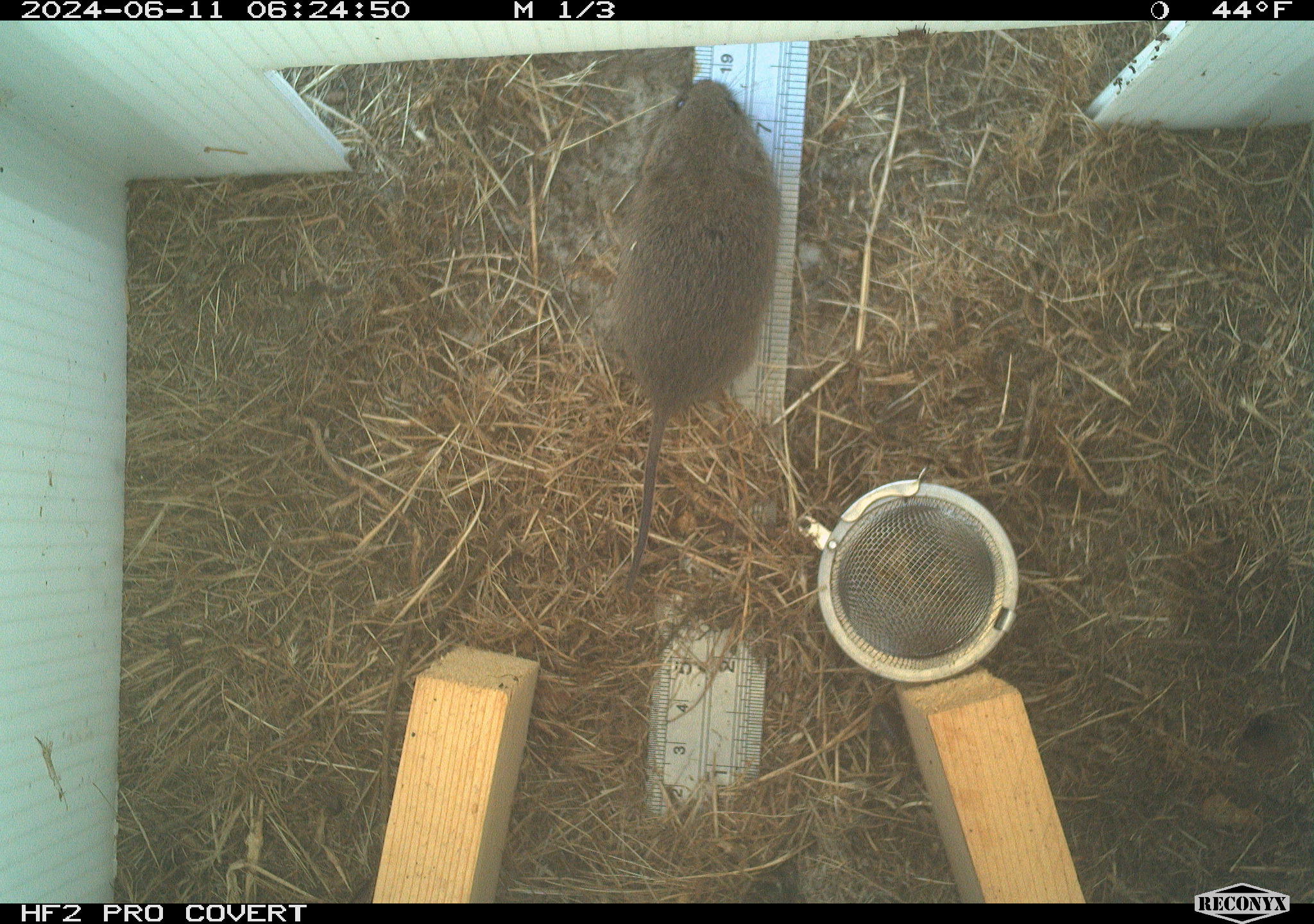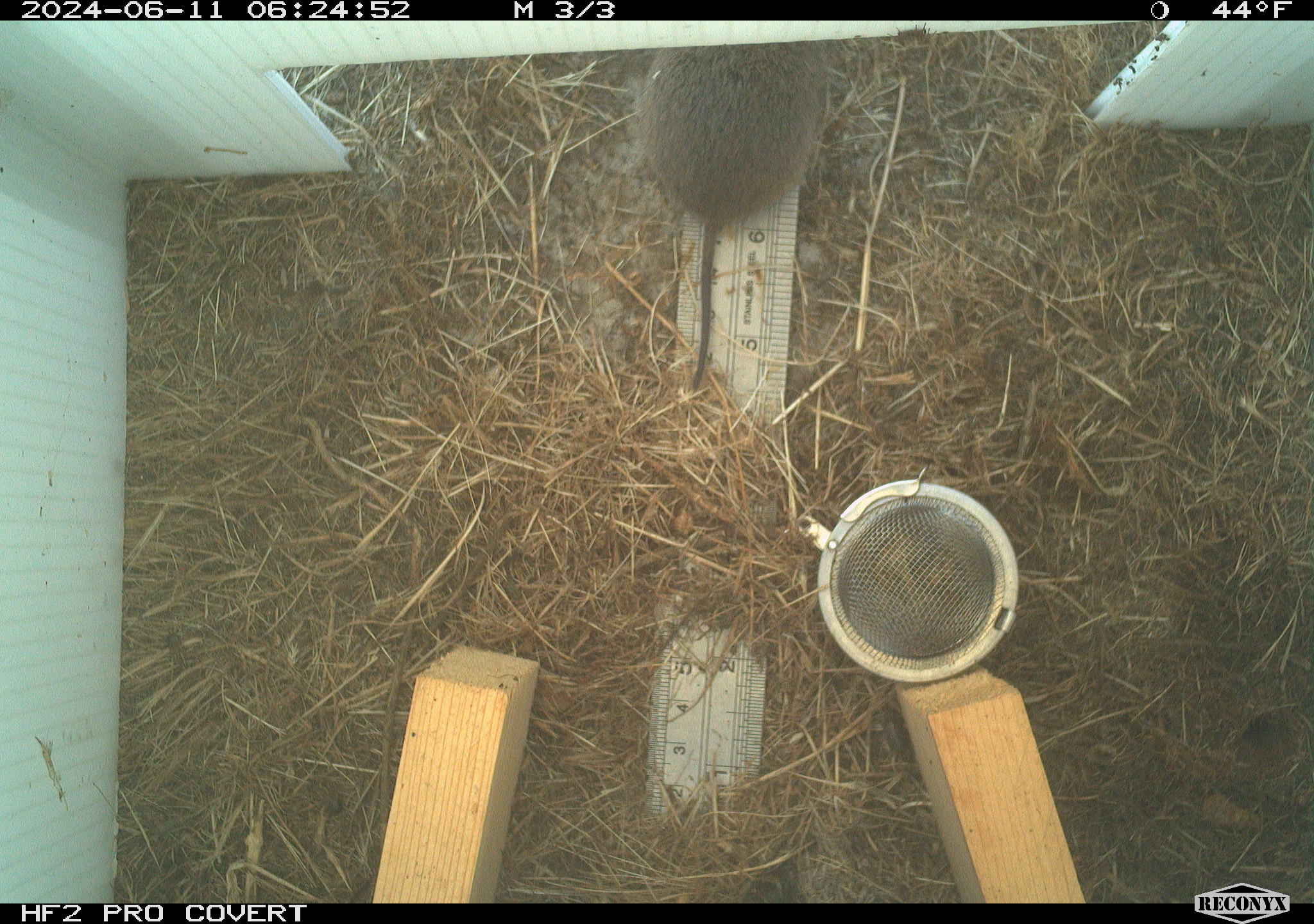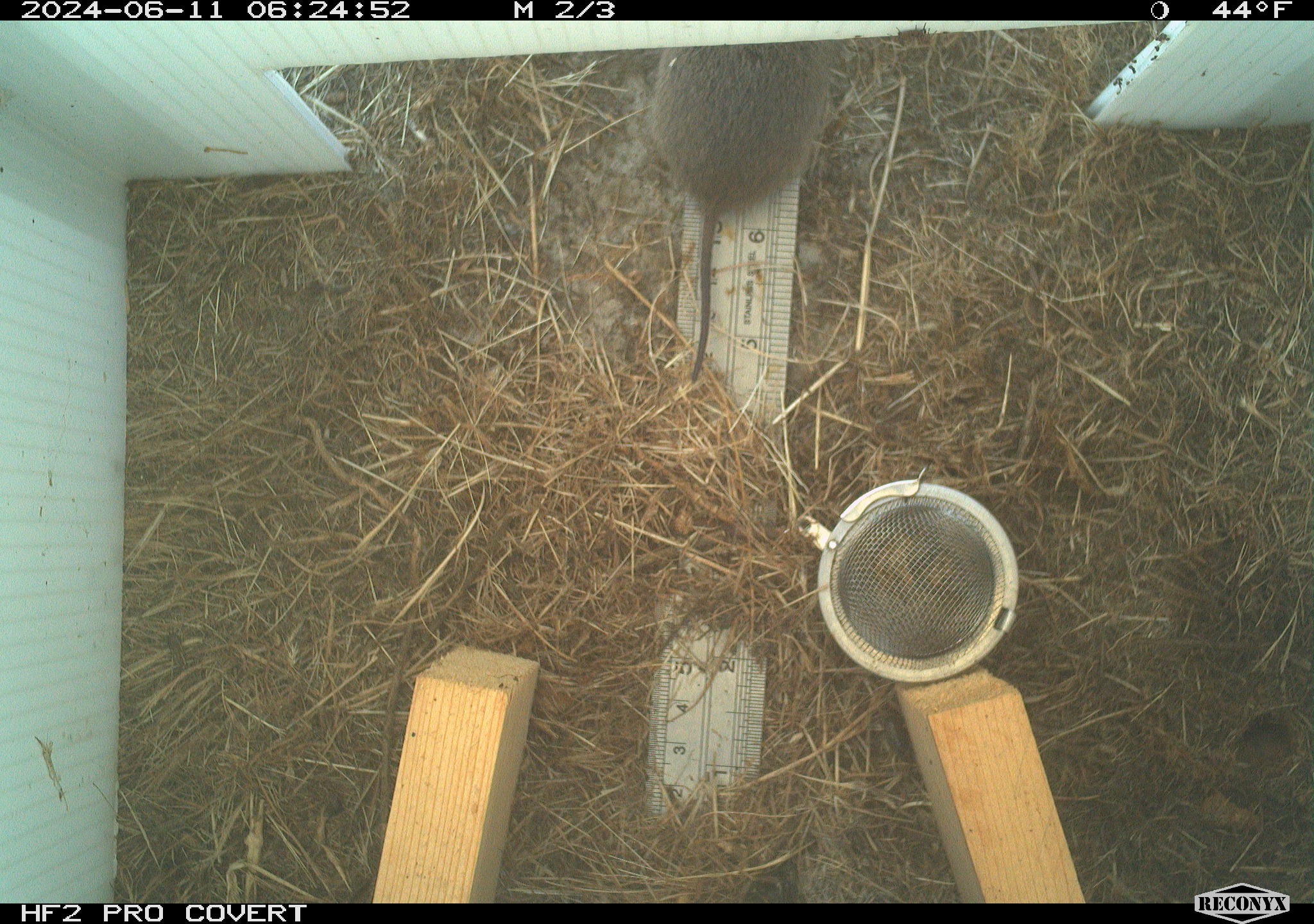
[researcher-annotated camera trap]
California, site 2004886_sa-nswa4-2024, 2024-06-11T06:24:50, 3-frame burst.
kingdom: Animalia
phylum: Chordata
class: Mammalia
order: Rodentia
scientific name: Rodentia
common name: rodent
Rodent (Rodentia).